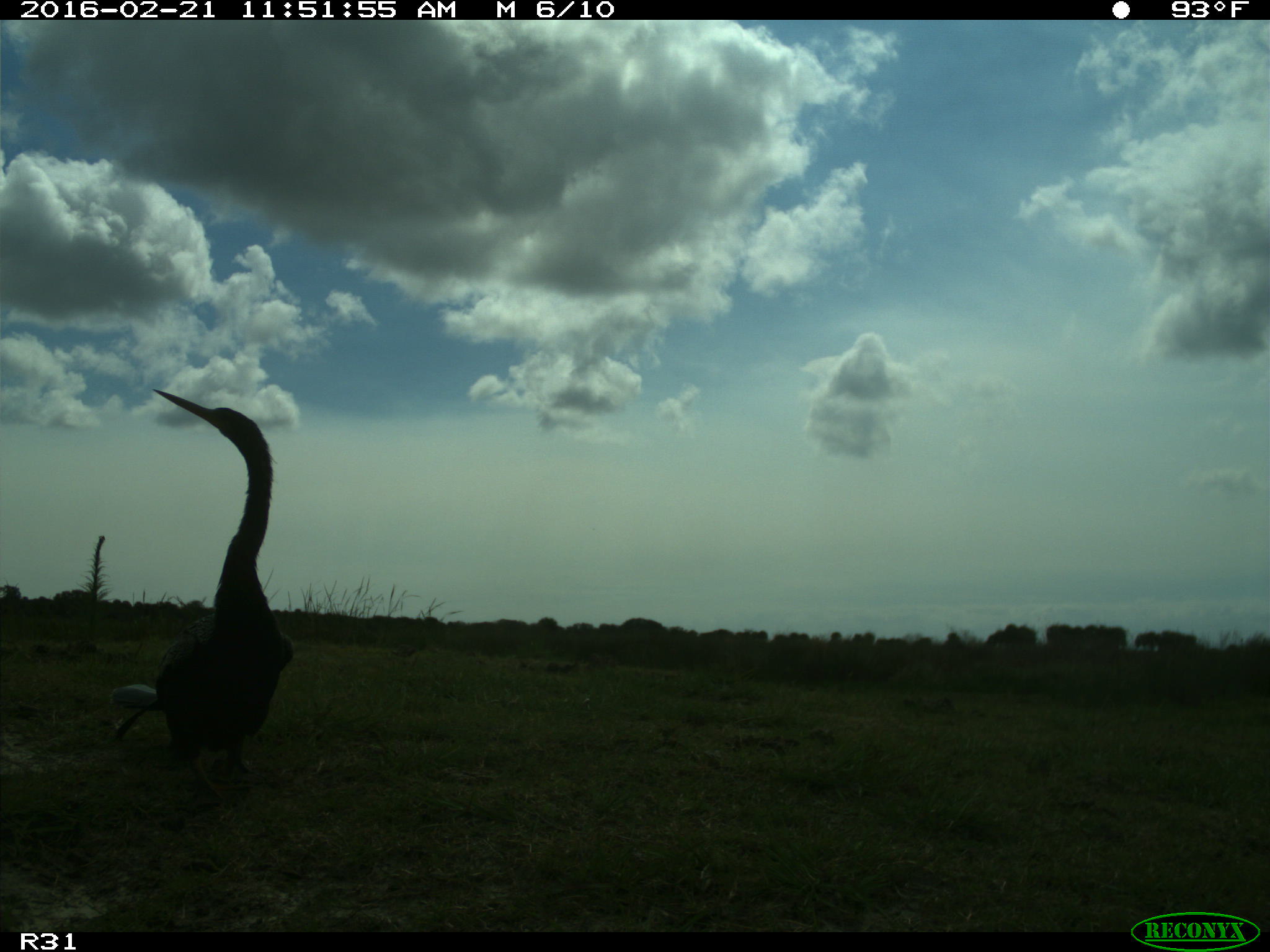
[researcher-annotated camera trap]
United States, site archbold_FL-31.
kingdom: Animalia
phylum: Chordata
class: Aves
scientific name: Aves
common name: birds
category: unidentified bird